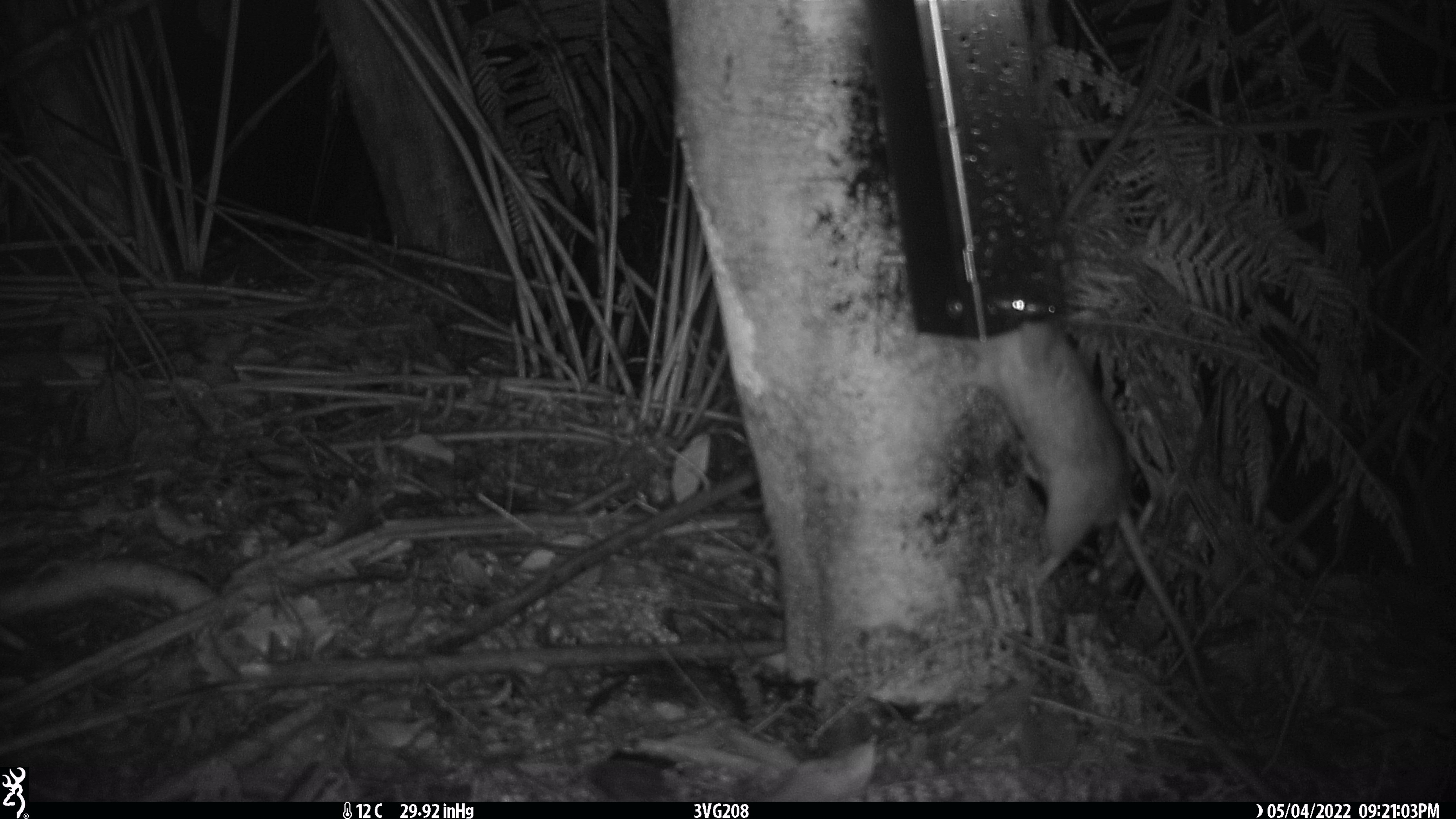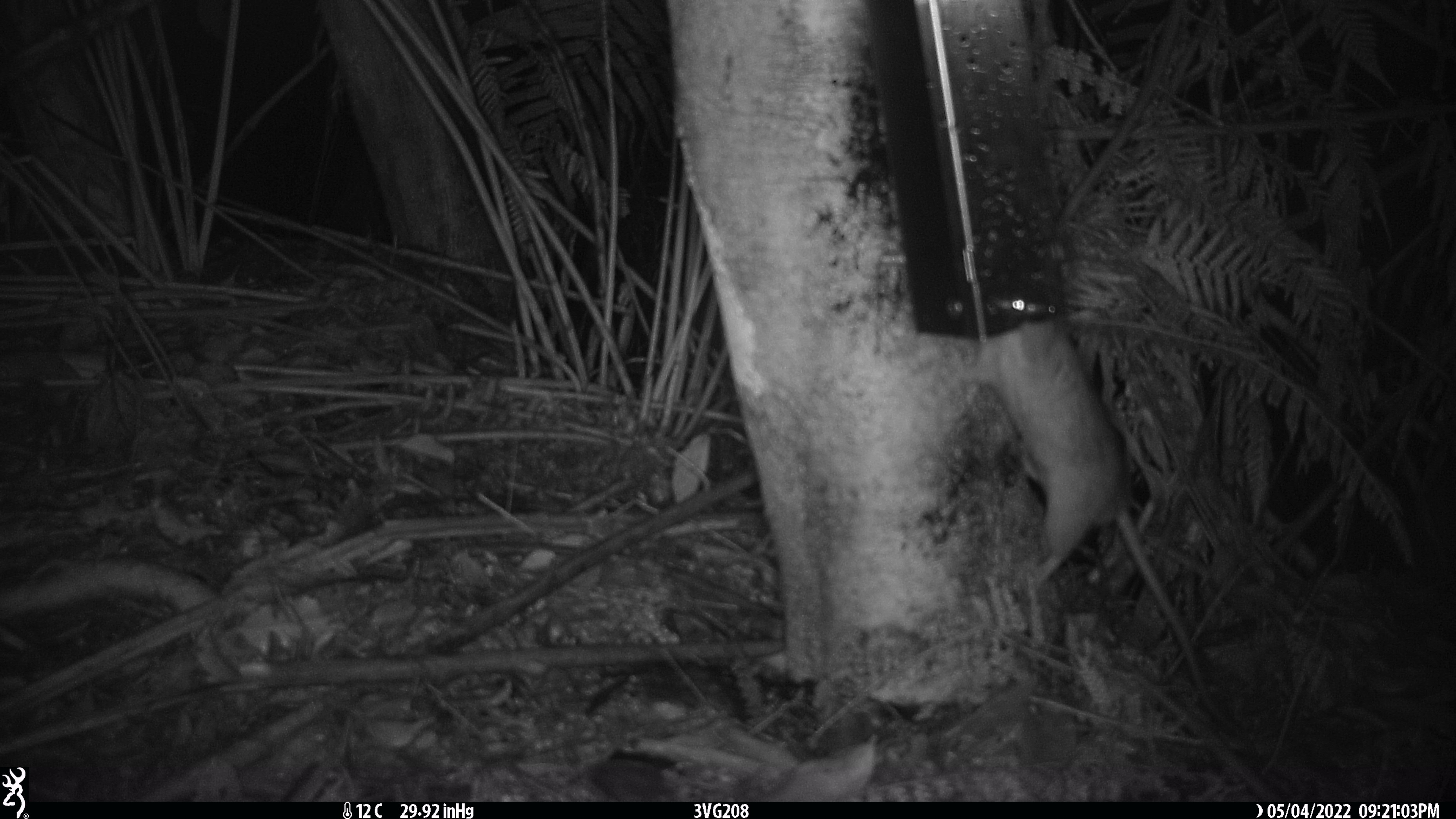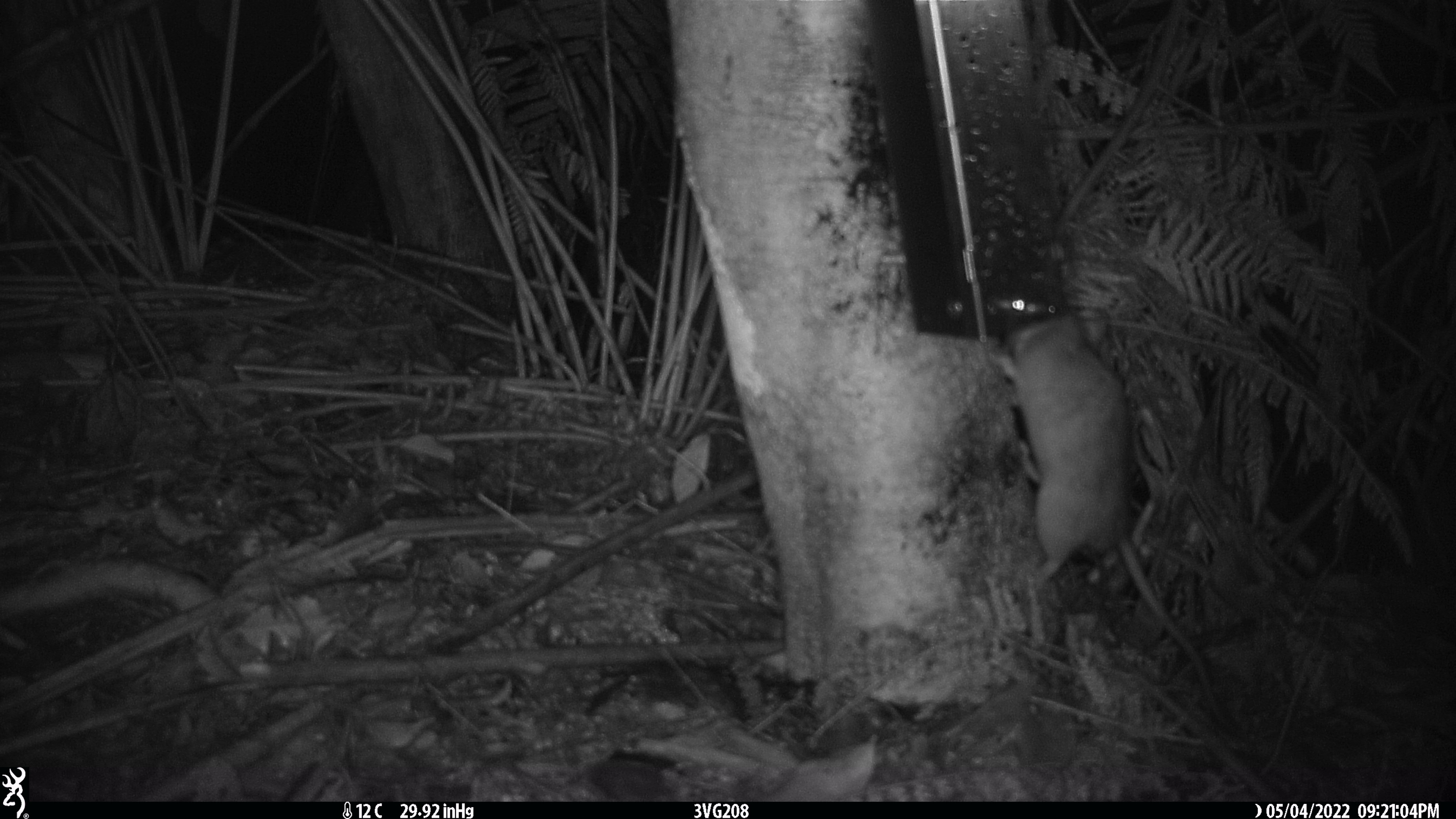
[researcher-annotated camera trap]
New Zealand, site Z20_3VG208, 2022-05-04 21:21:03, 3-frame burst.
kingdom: Animalia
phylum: Chordata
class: Mammalia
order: Rodentia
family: Muridae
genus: Rattus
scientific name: Rattus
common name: rat